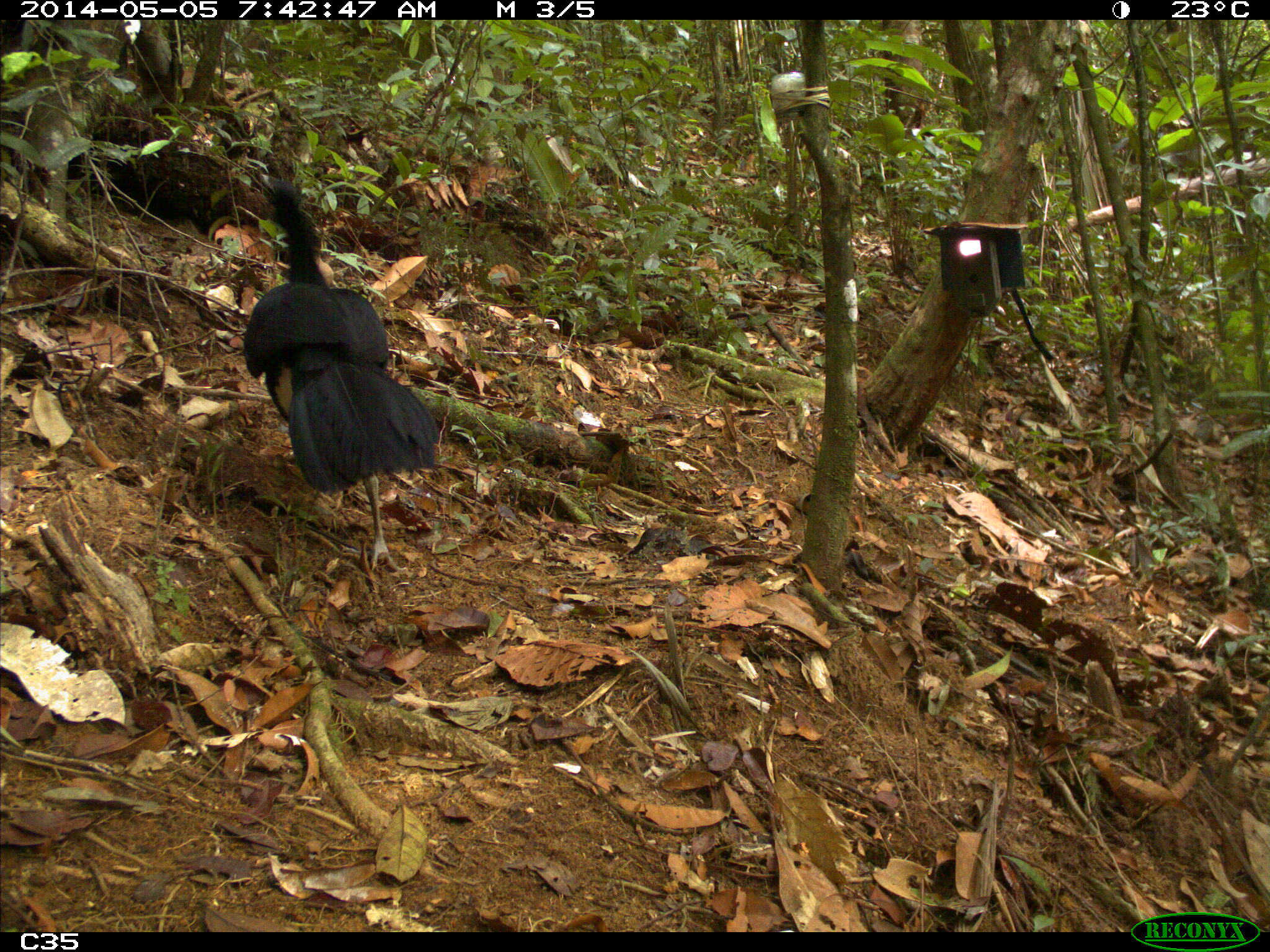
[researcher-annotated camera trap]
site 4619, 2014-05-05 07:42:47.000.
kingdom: Animalia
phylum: Chordata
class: Aves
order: Galliformes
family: Cracidae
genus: Crax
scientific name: Crax alector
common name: black curassow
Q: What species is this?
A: Crax alector (black curassow).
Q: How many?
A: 1.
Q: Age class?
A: Adult.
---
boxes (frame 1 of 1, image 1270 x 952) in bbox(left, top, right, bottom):
crax alector: bbox(242, 168, 439, 571)